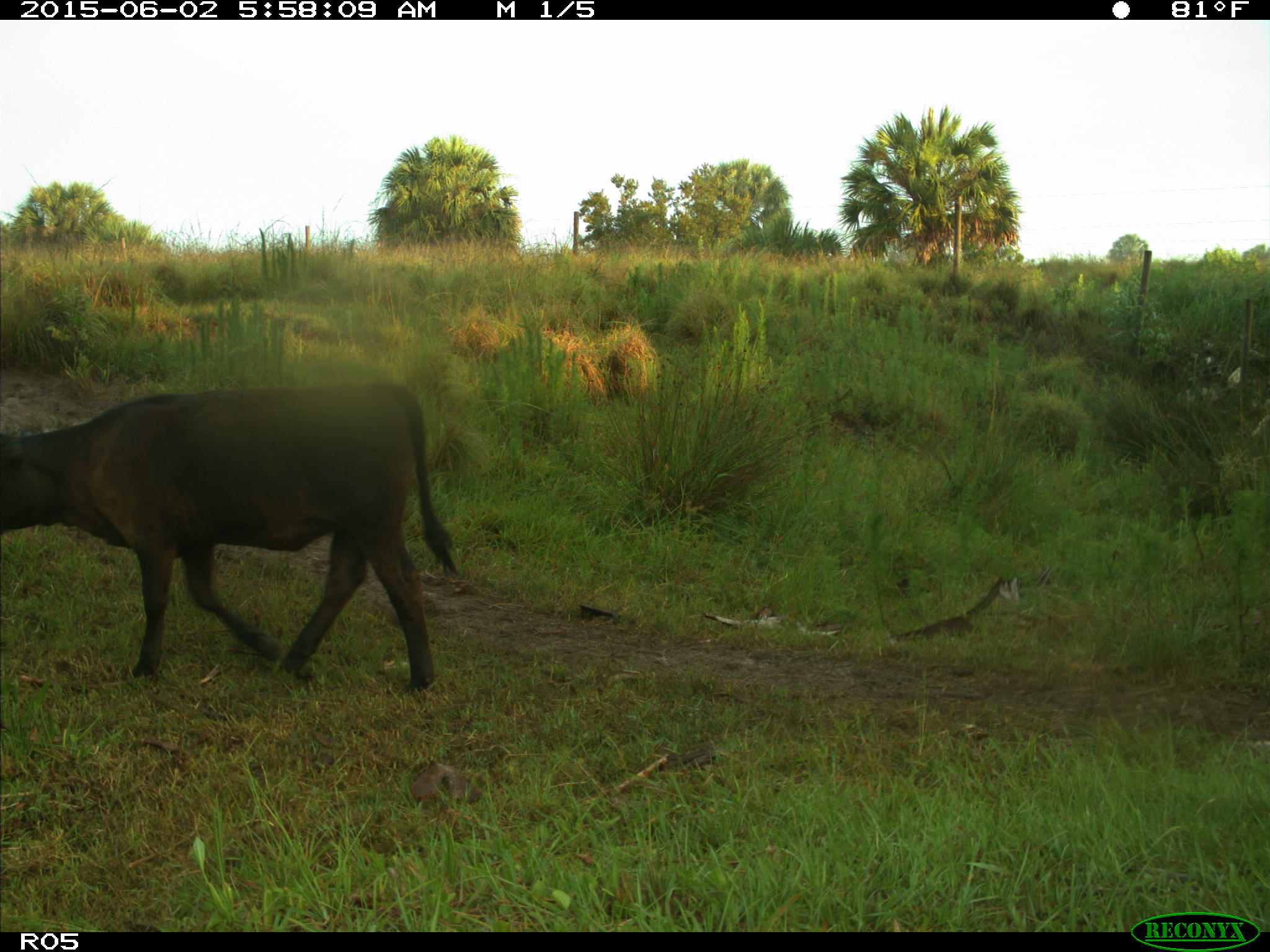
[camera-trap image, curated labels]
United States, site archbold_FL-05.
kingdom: Animalia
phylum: Chordata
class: Mammalia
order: Artiodactyla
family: Bovidae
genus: Bos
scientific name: Bos taurus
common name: domestic cow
Bos taurus (domestic cow).